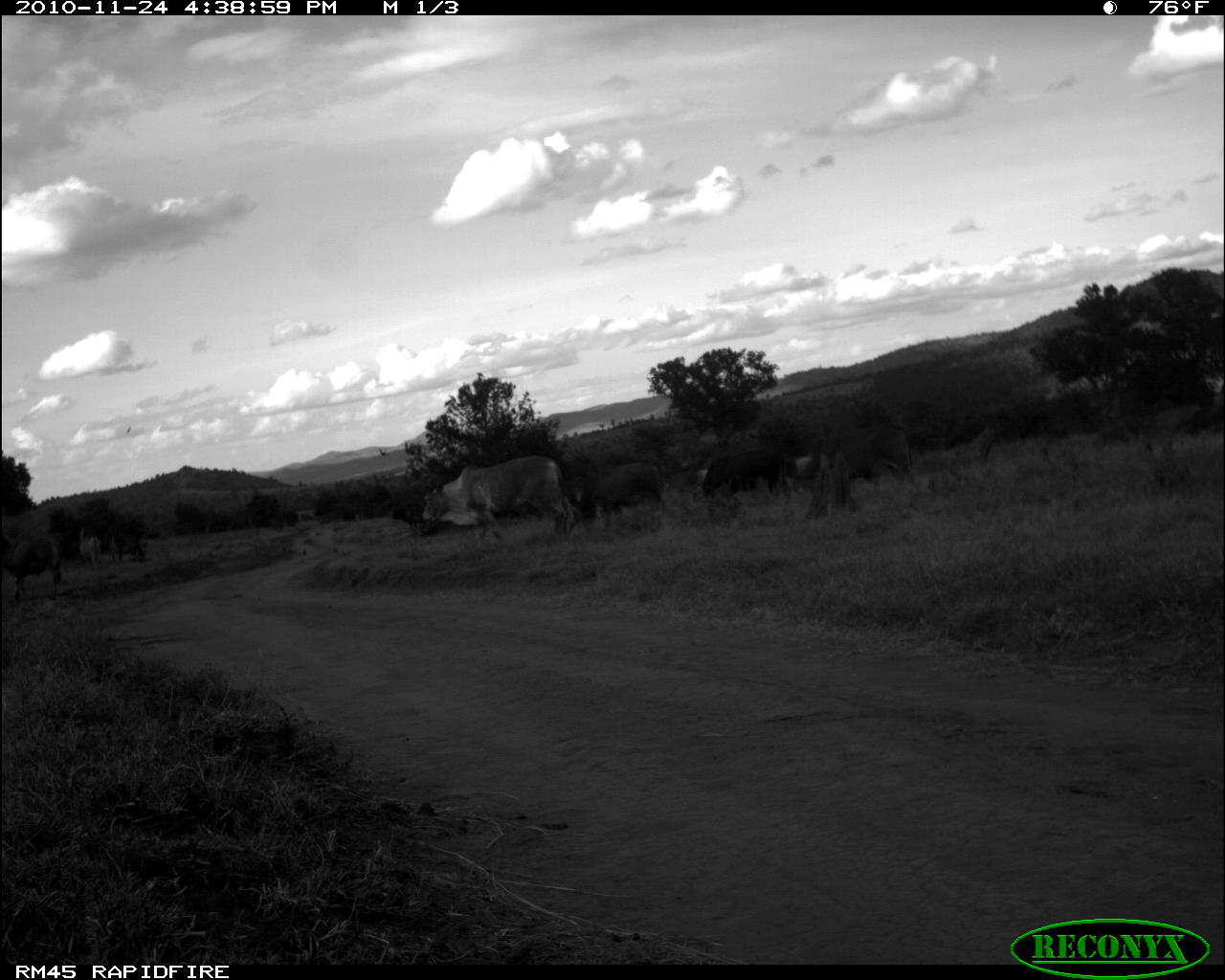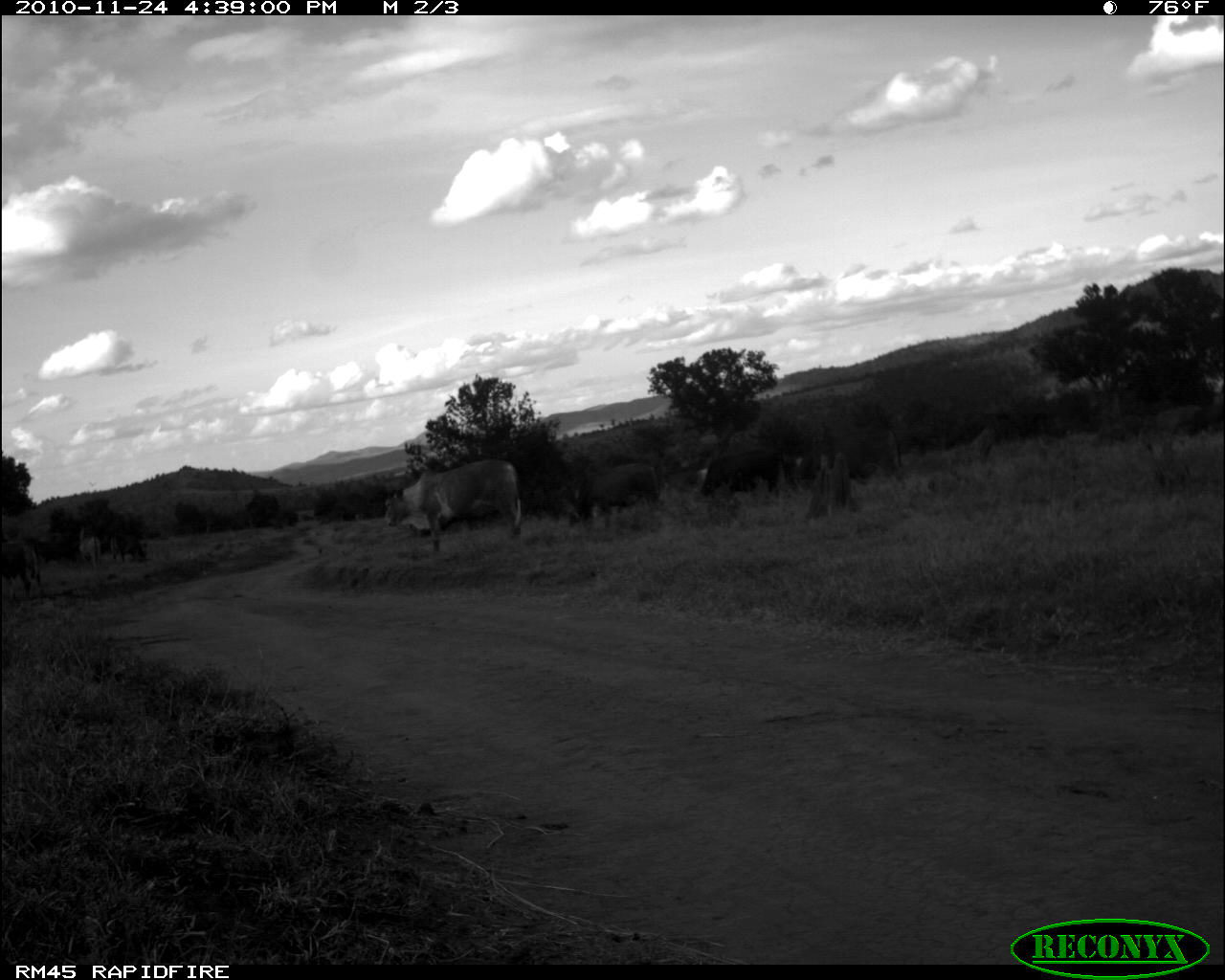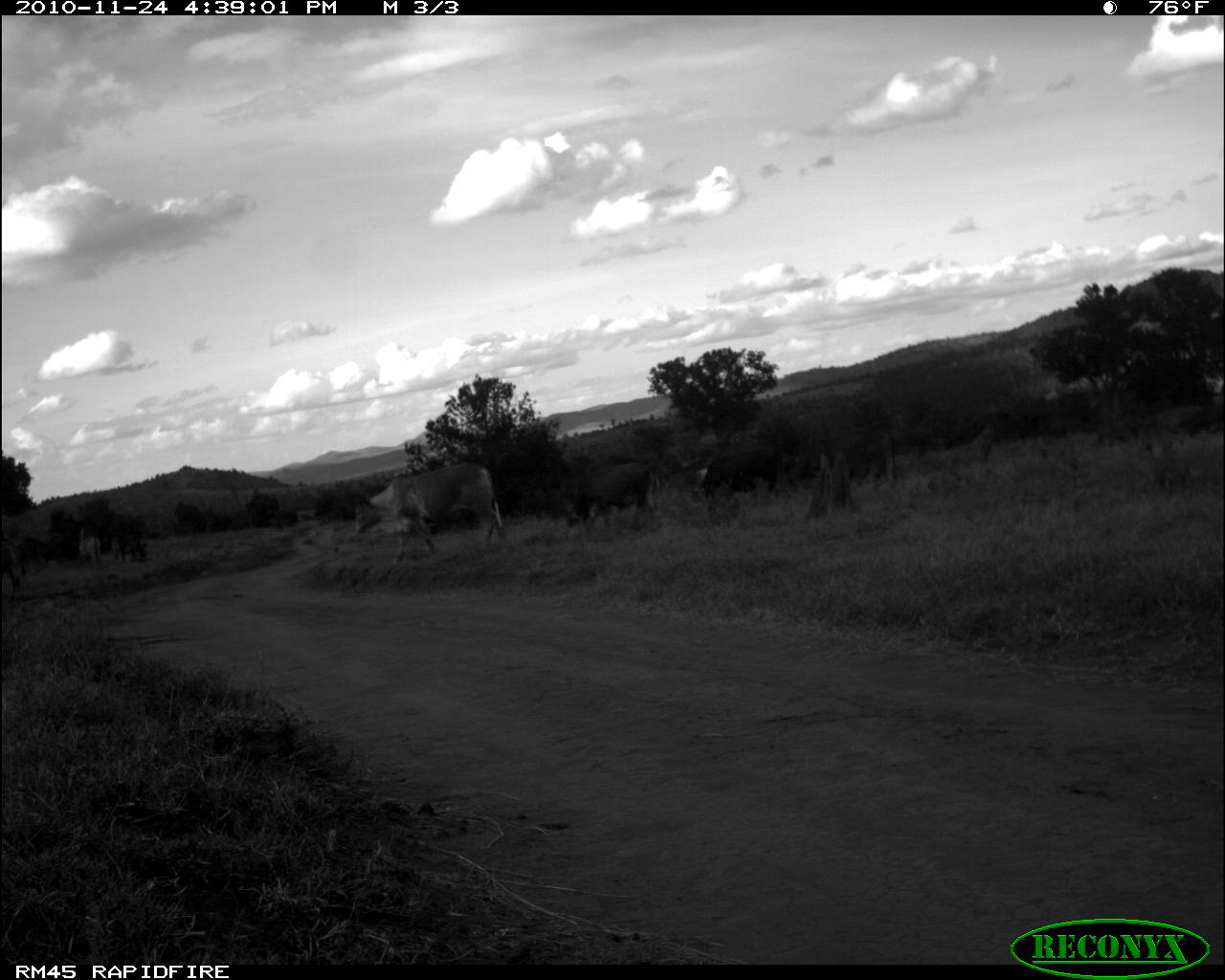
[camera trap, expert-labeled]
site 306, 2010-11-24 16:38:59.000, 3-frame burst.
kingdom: Animalia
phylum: Chordata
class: Mammalia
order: Artiodactyla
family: Bovidae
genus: Bos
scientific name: Bos taurus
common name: domestic cattle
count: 7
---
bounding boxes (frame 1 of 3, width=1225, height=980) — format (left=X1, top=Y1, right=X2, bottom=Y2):
bos taurus: (left=419, top=453, right=576, bottom=543); (left=793, top=426, right=913, bottom=486); (left=574, top=459, right=665, bottom=520); (left=692, top=447, right=788, bottom=502); (left=0, top=536, right=66, bottom=601); (left=107, top=531, right=146, bottom=561); (left=78, top=535, right=102, bottom=567)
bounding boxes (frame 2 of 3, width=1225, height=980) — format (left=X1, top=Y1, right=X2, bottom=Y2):
bos taurus: (left=383, top=458, right=521, bottom=553); (left=788, top=426, right=902, bottom=483); (left=568, top=461, right=660, bottom=528); (left=698, top=447, right=780, bottom=498); (left=1, top=537, right=45, bottom=603); (left=110, top=532, right=145, bottom=564); (left=78, top=525, right=101, bottom=568)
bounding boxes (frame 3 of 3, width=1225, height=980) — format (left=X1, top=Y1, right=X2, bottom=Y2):
bos taurus: (left=355, top=461, right=507, bottom=564); (left=783, top=428, right=897, bottom=493); (left=564, top=462, right=650, bottom=529); (left=690, top=446, right=778, bottom=504); (left=2, top=540, right=28, bottom=605); (left=111, top=531, right=146, bottom=561); (left=78, top=534, right=101, bottom=568)